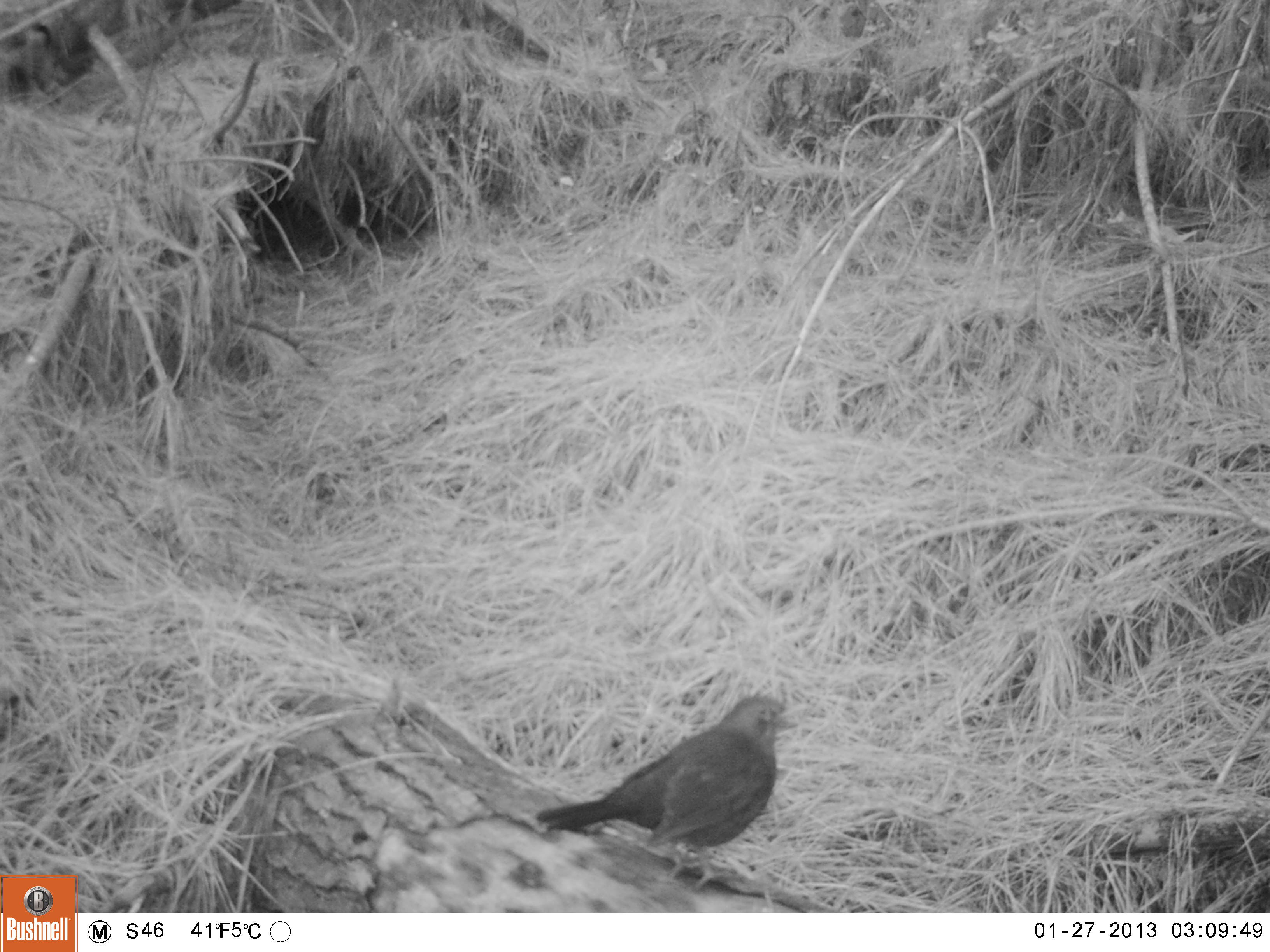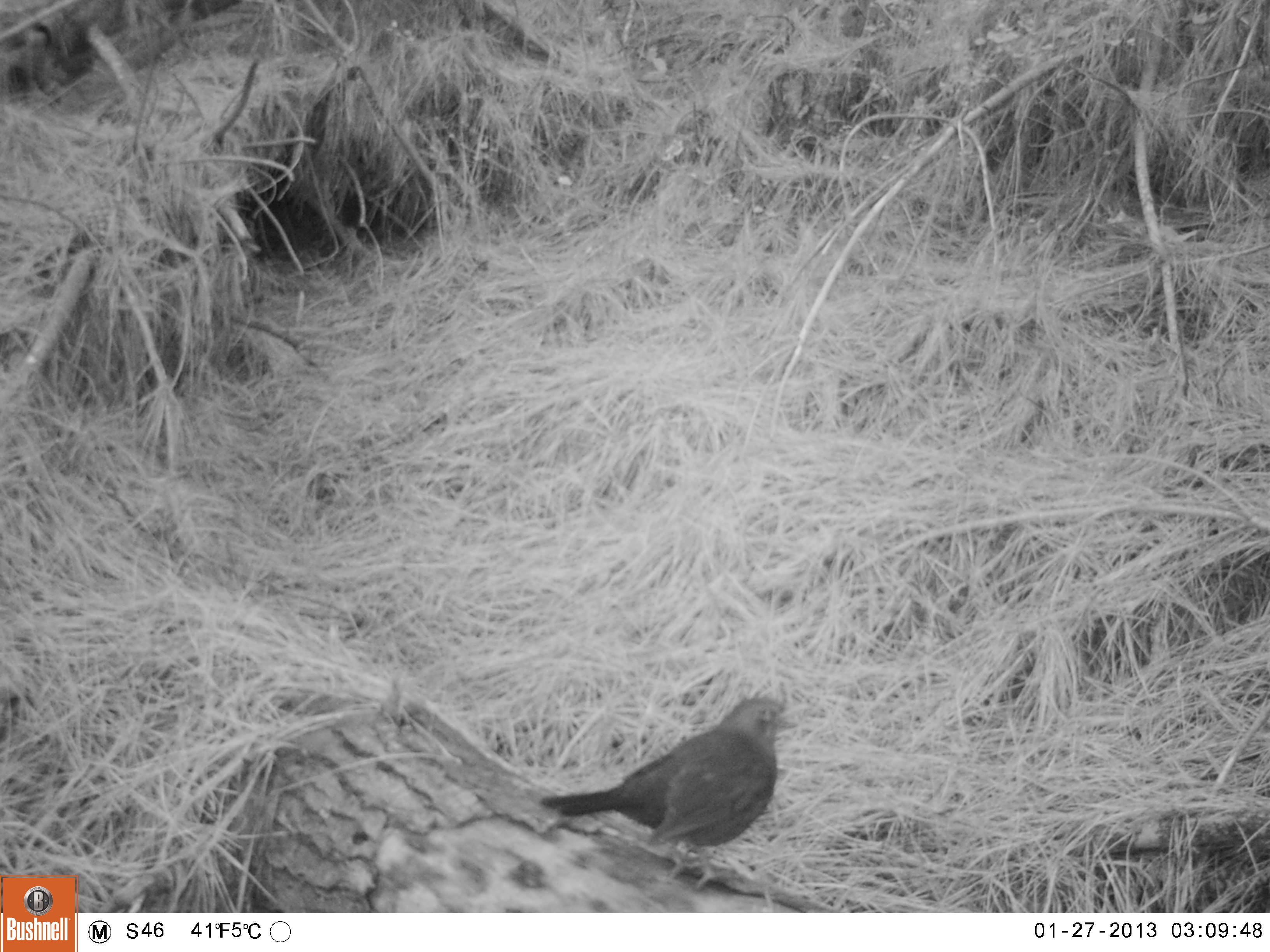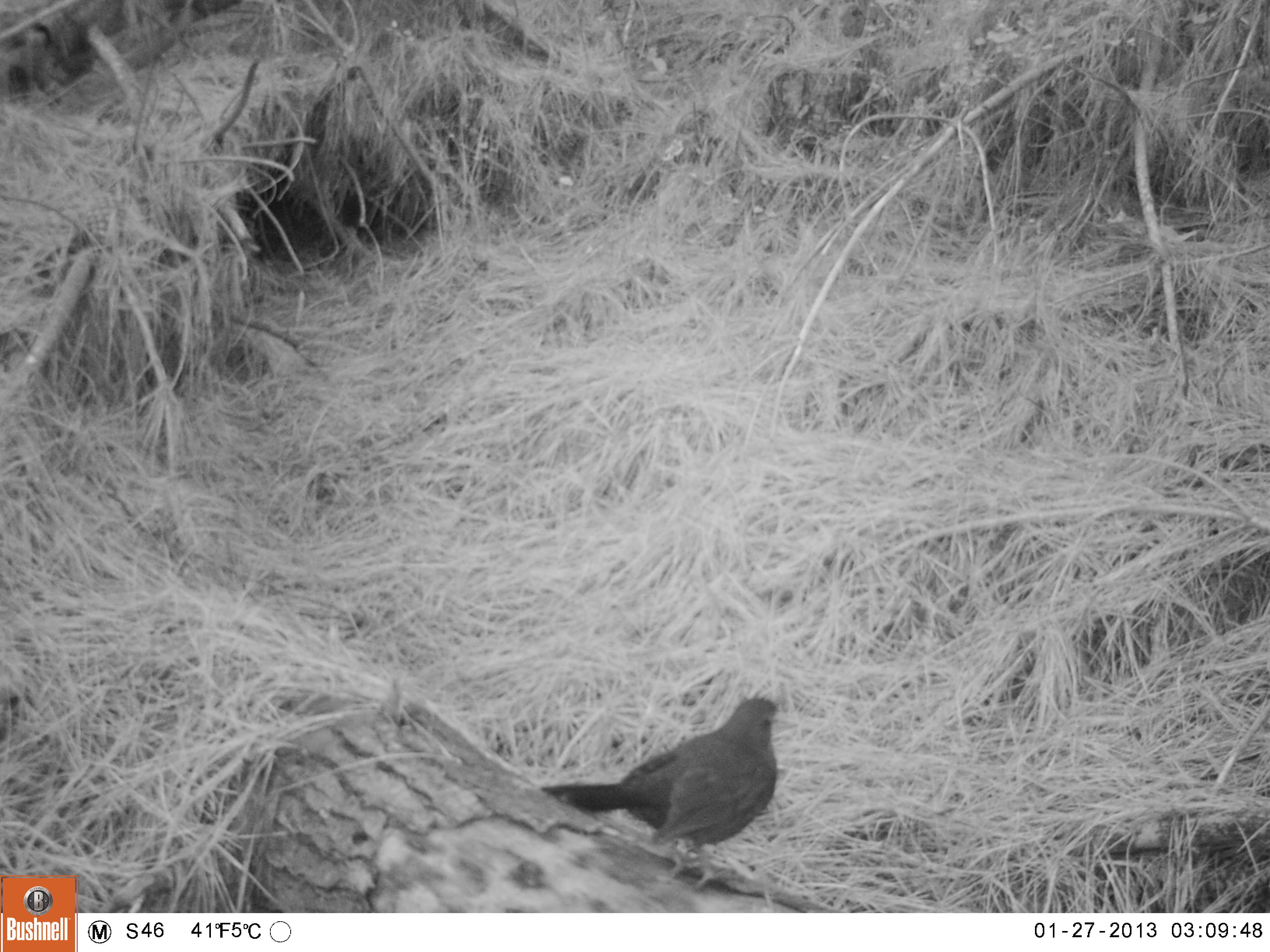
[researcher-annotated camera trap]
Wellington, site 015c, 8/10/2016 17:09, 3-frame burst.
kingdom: Animalia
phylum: Chordata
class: Aves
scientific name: Aves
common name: bird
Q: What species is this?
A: Bird (Aves).